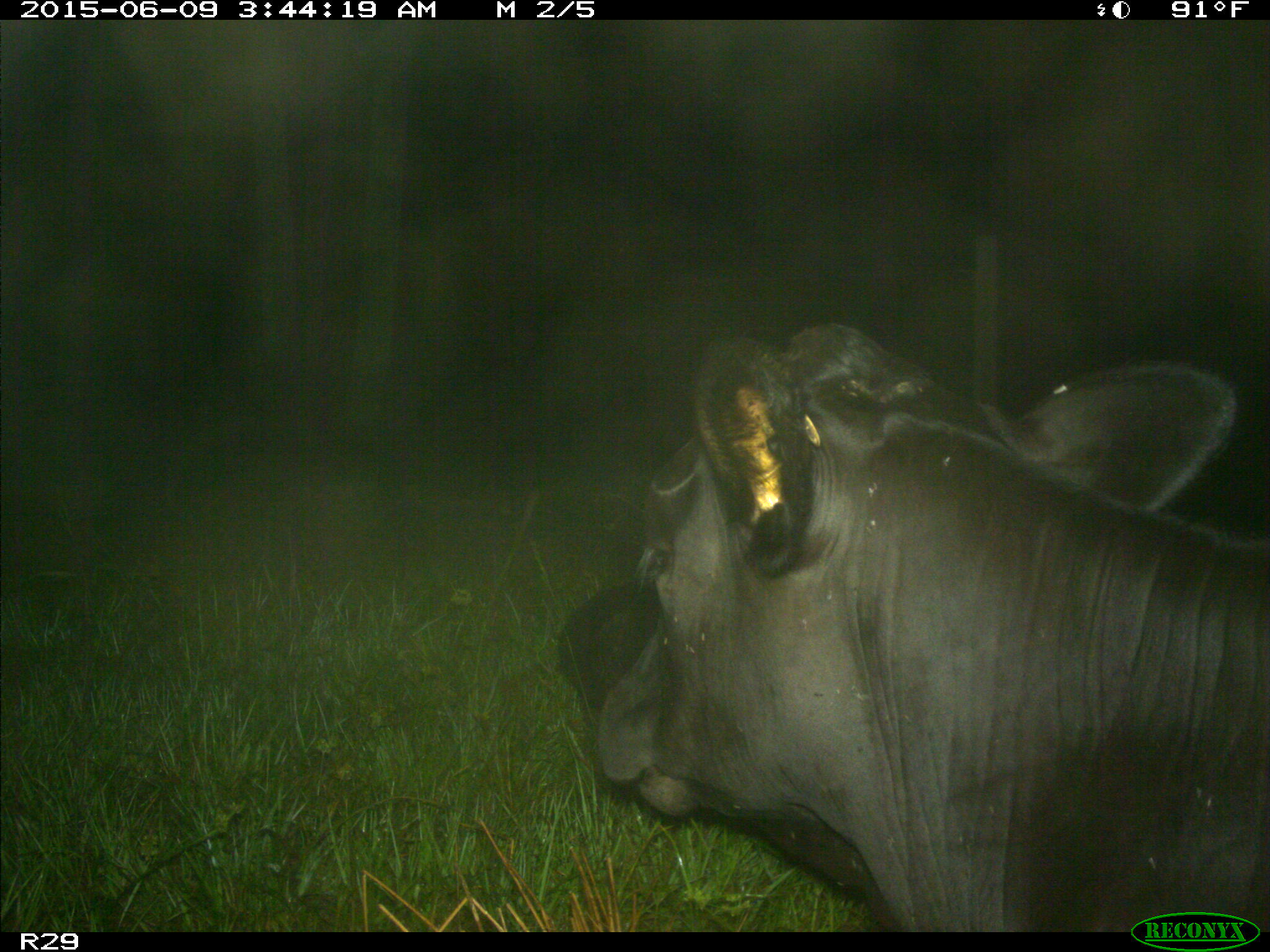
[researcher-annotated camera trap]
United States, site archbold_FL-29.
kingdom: Animalia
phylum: Chordata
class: Mammalia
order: Artiodactyla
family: Bovidae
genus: Bos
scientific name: Bos taurus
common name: domestic cow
Bos taurus (domestic cow).